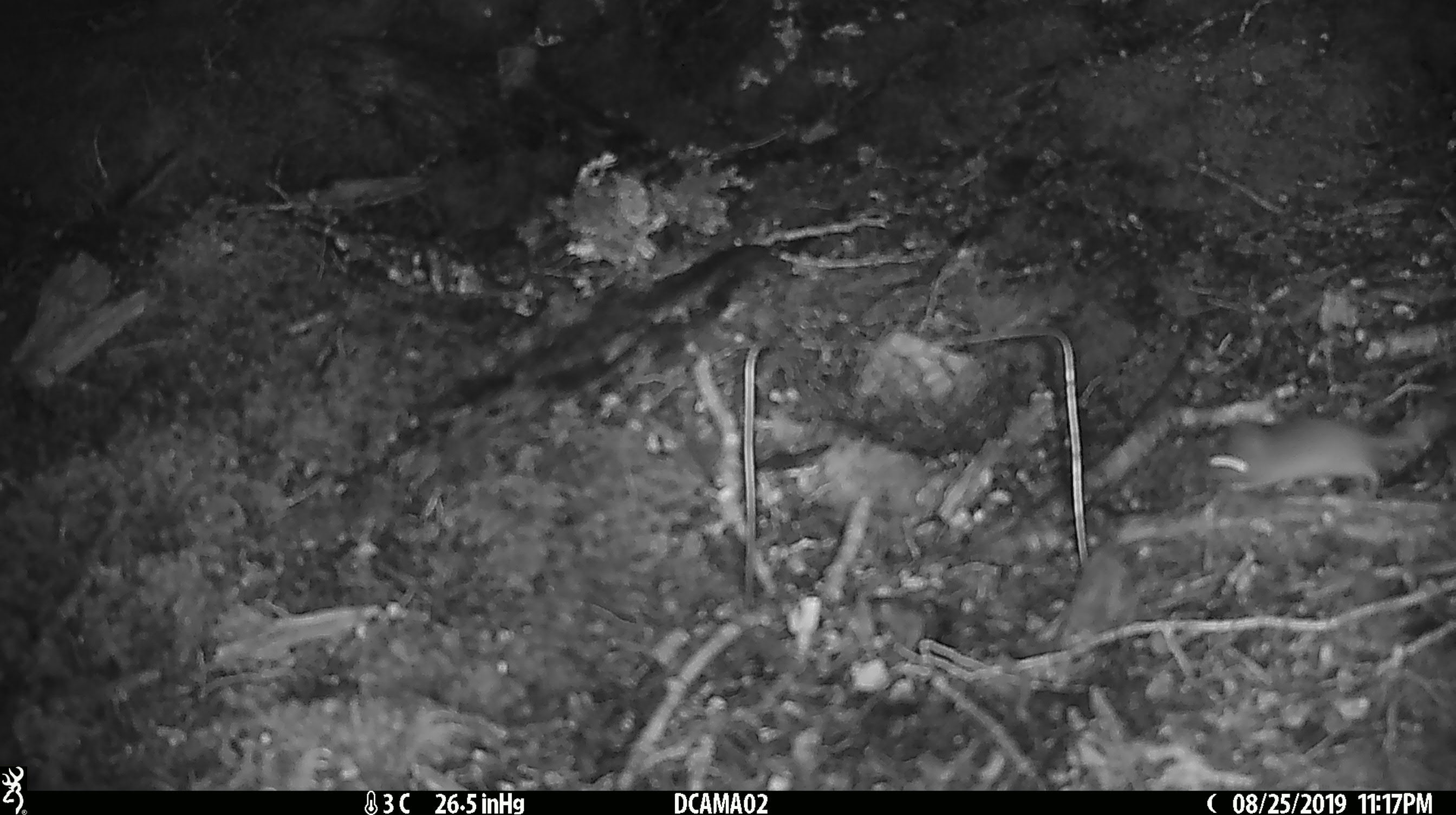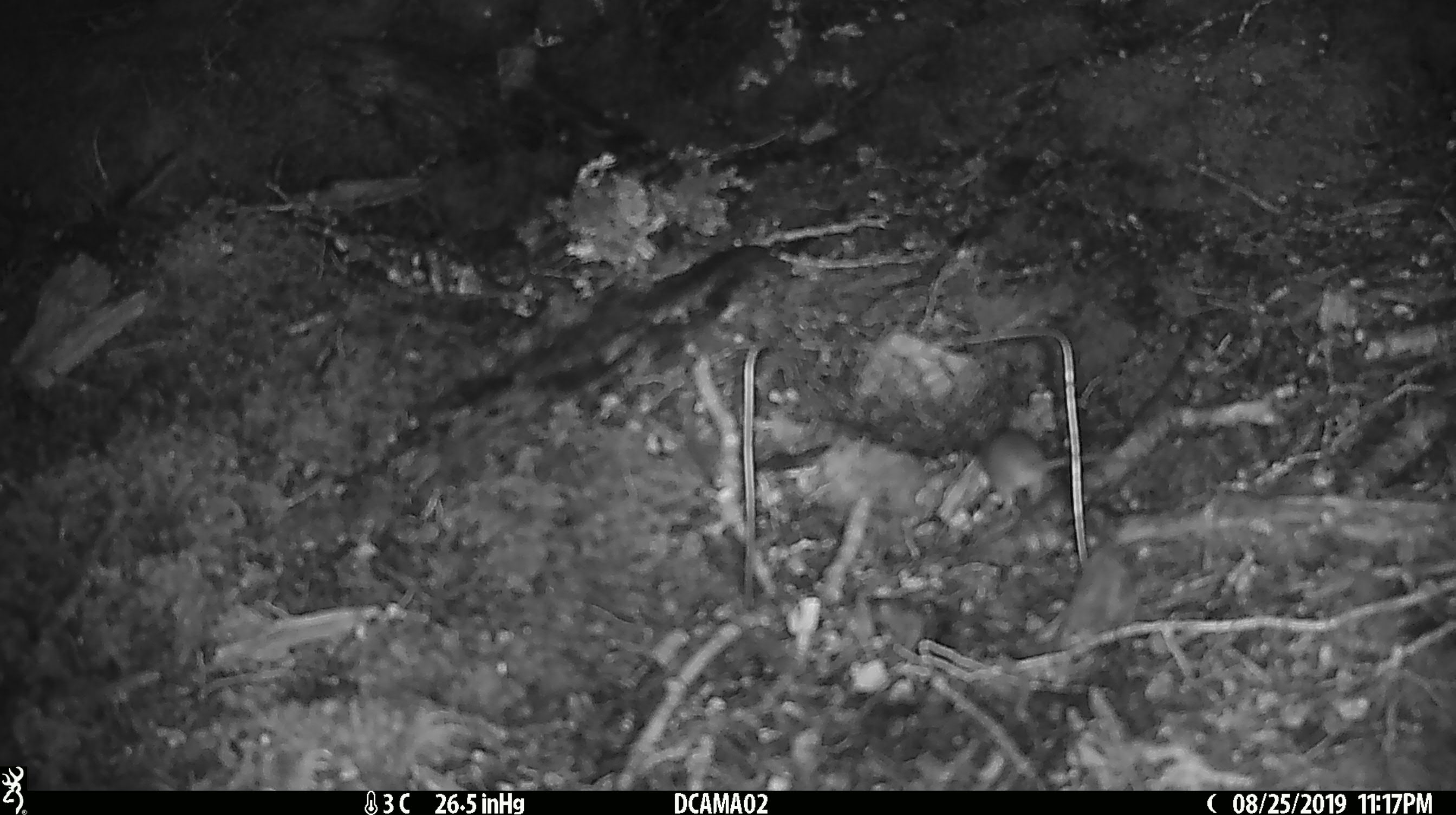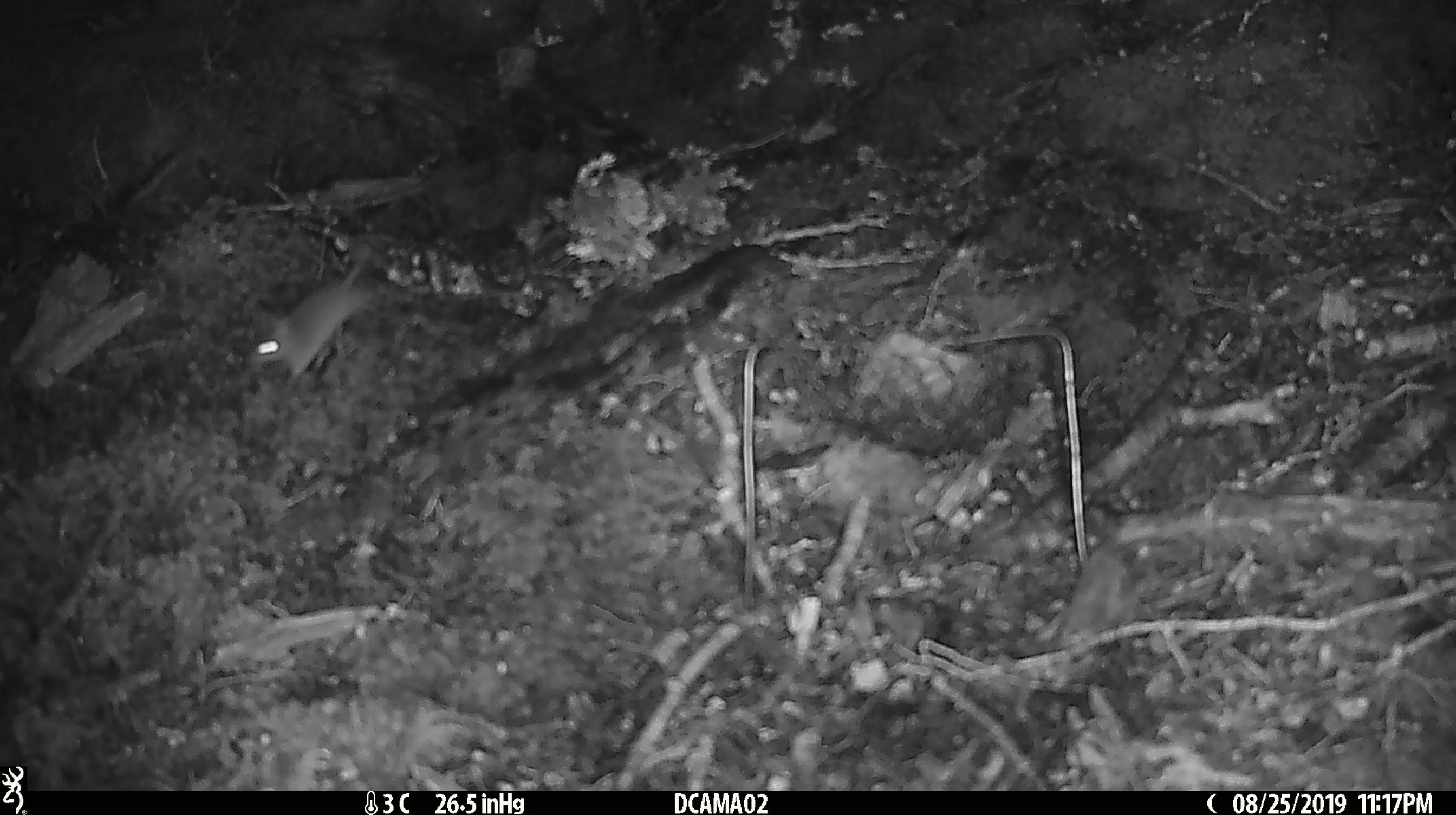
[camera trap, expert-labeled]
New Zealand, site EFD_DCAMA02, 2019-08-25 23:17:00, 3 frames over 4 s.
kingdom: Animalia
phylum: Chordata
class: Mammalia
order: Rodentia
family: Muridae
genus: Mus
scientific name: Mus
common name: mouse